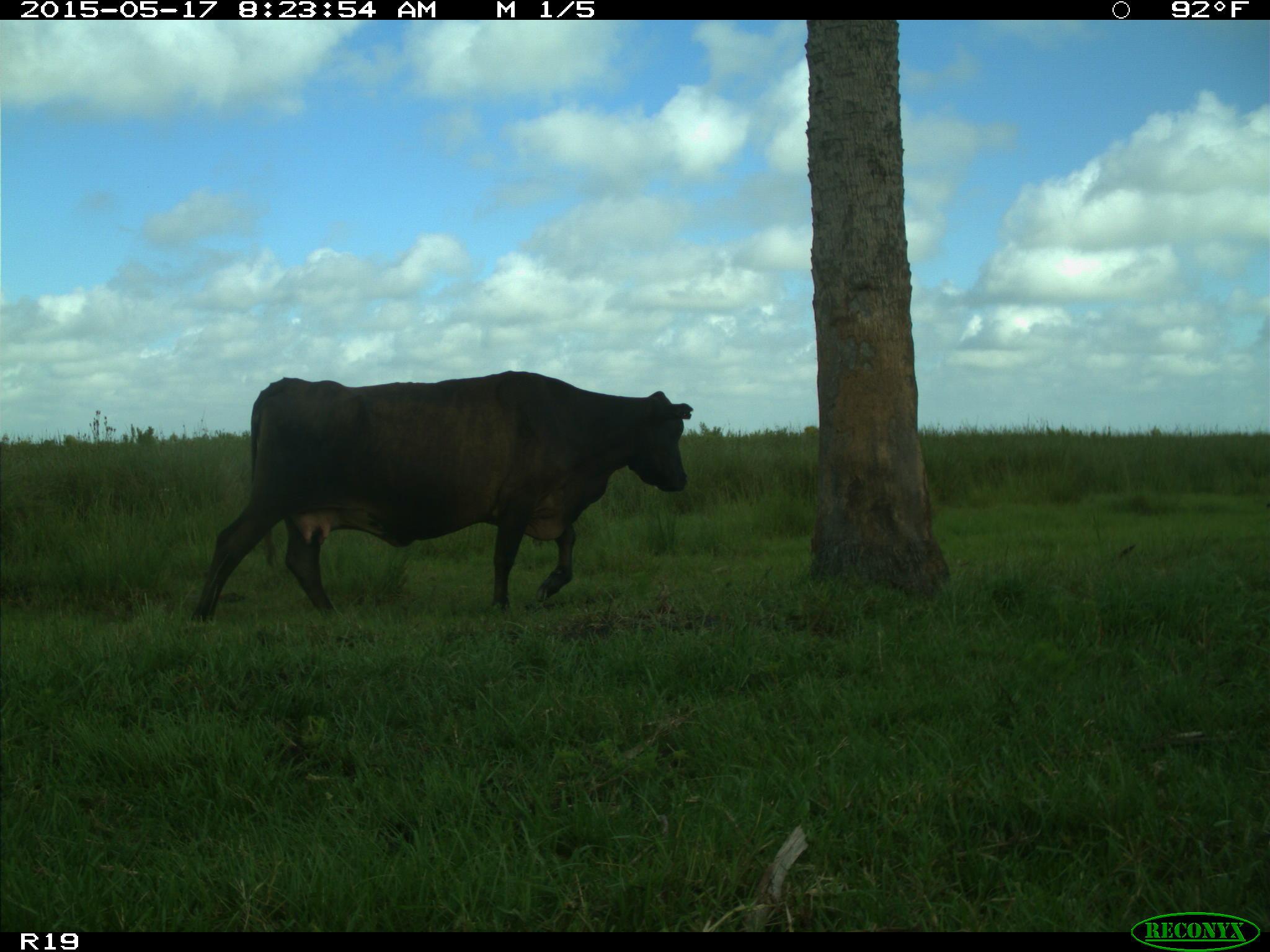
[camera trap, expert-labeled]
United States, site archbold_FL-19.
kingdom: Animalia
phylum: Chordata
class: Mammalia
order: Artiodactyla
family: Bovidae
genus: Bos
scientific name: Bos taurus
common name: domestic cow